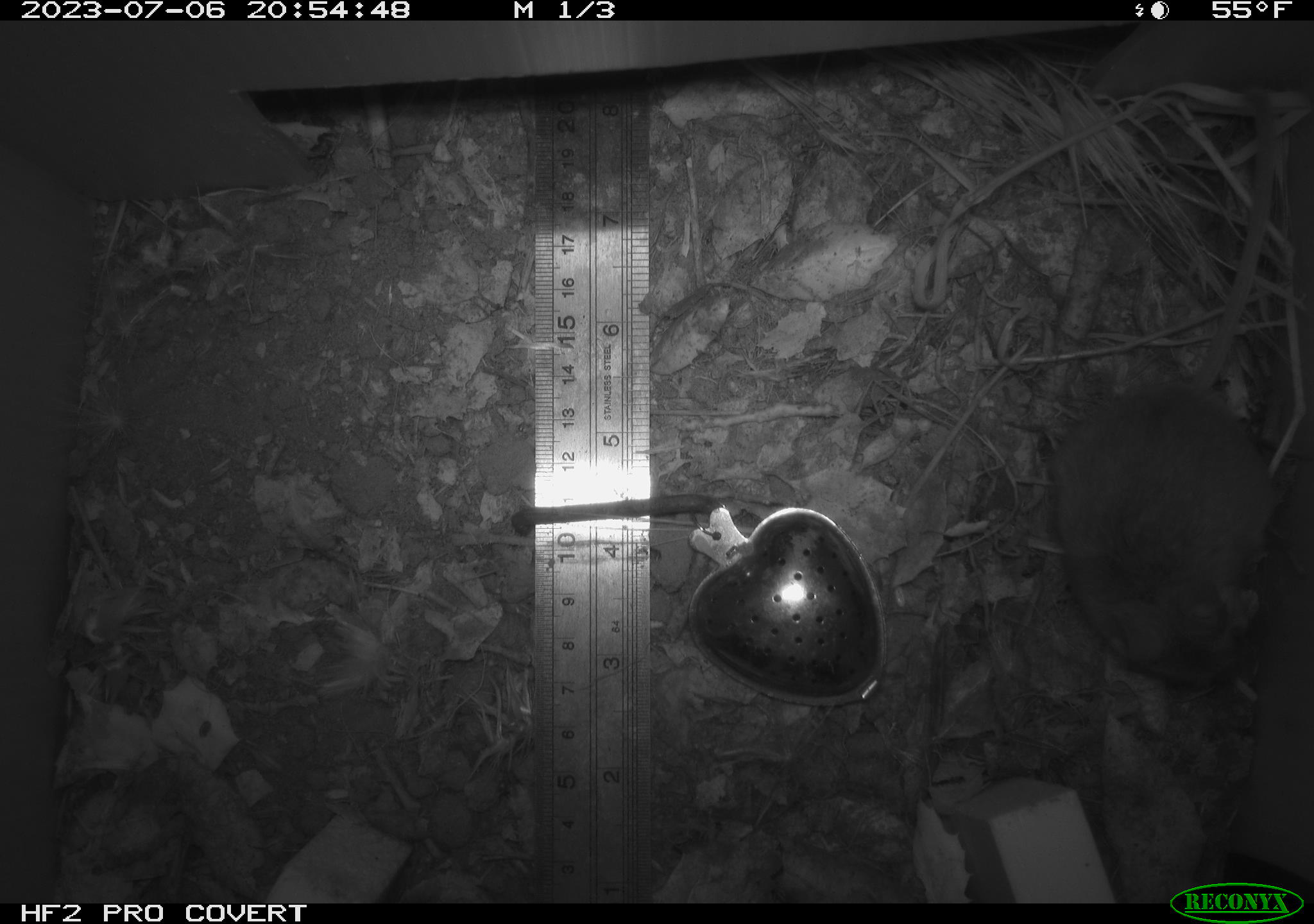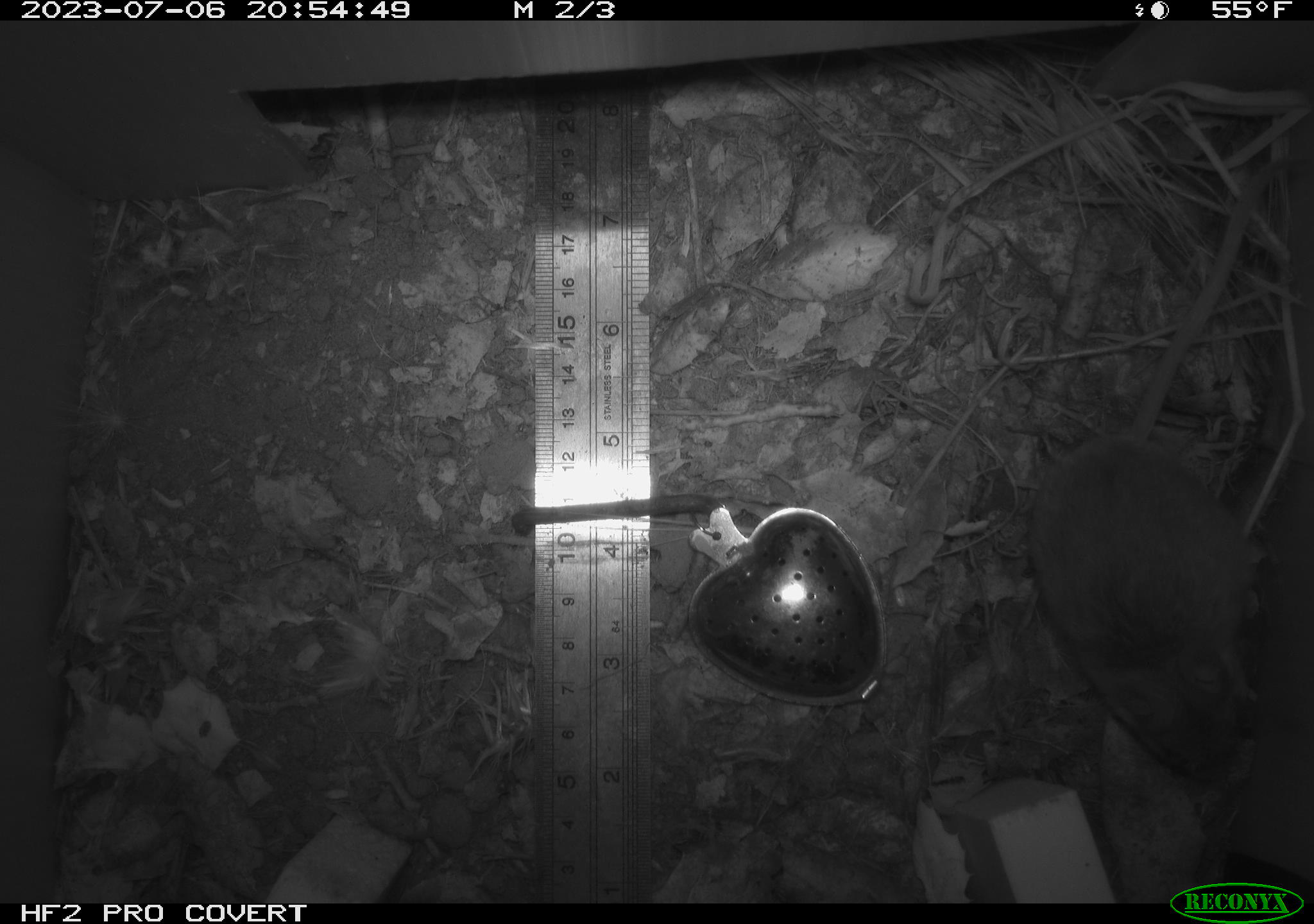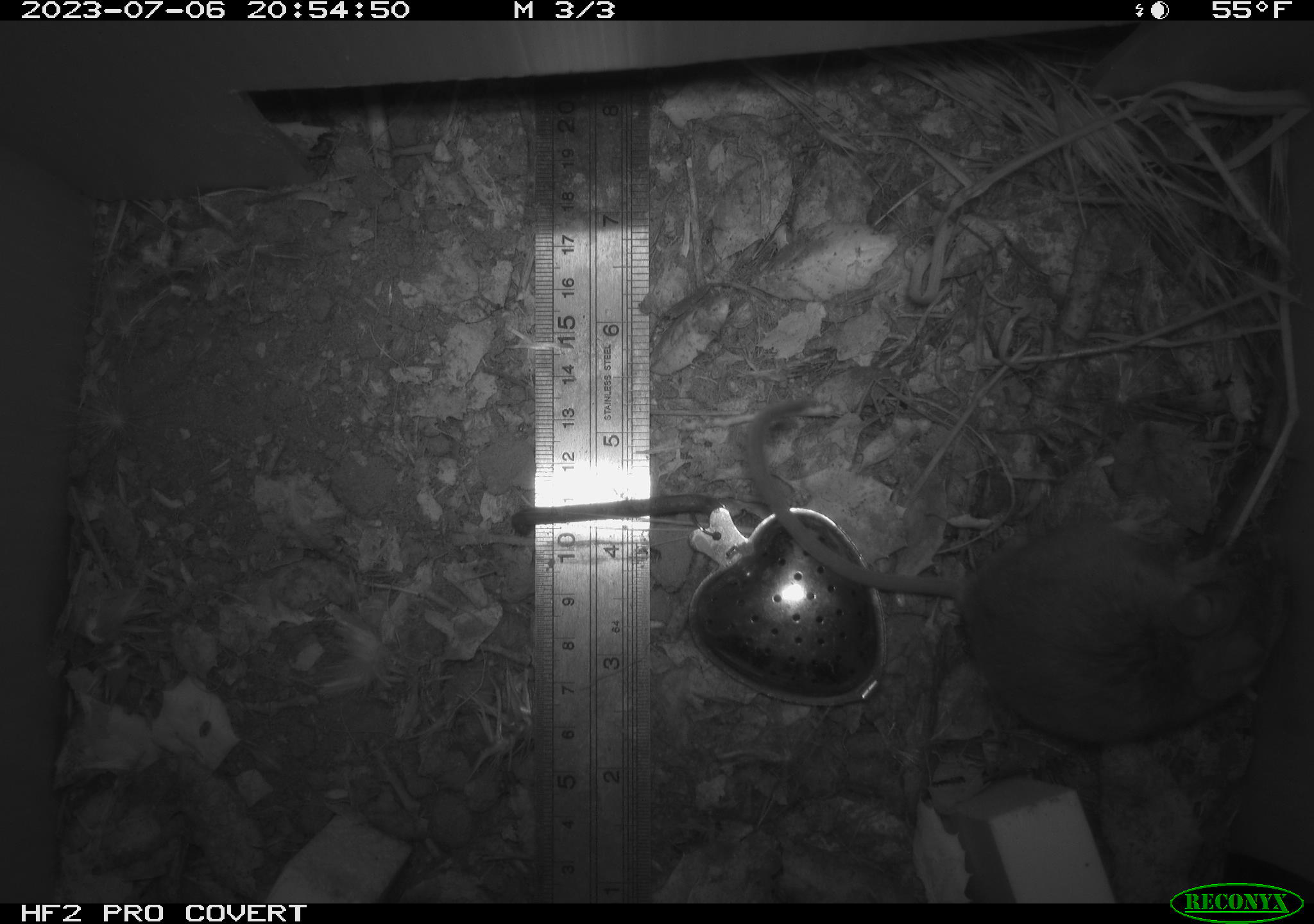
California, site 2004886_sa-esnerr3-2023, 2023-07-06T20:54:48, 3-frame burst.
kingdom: Animalia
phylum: Chordata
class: Mammalia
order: Rodentia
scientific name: Rodentia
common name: mouse species